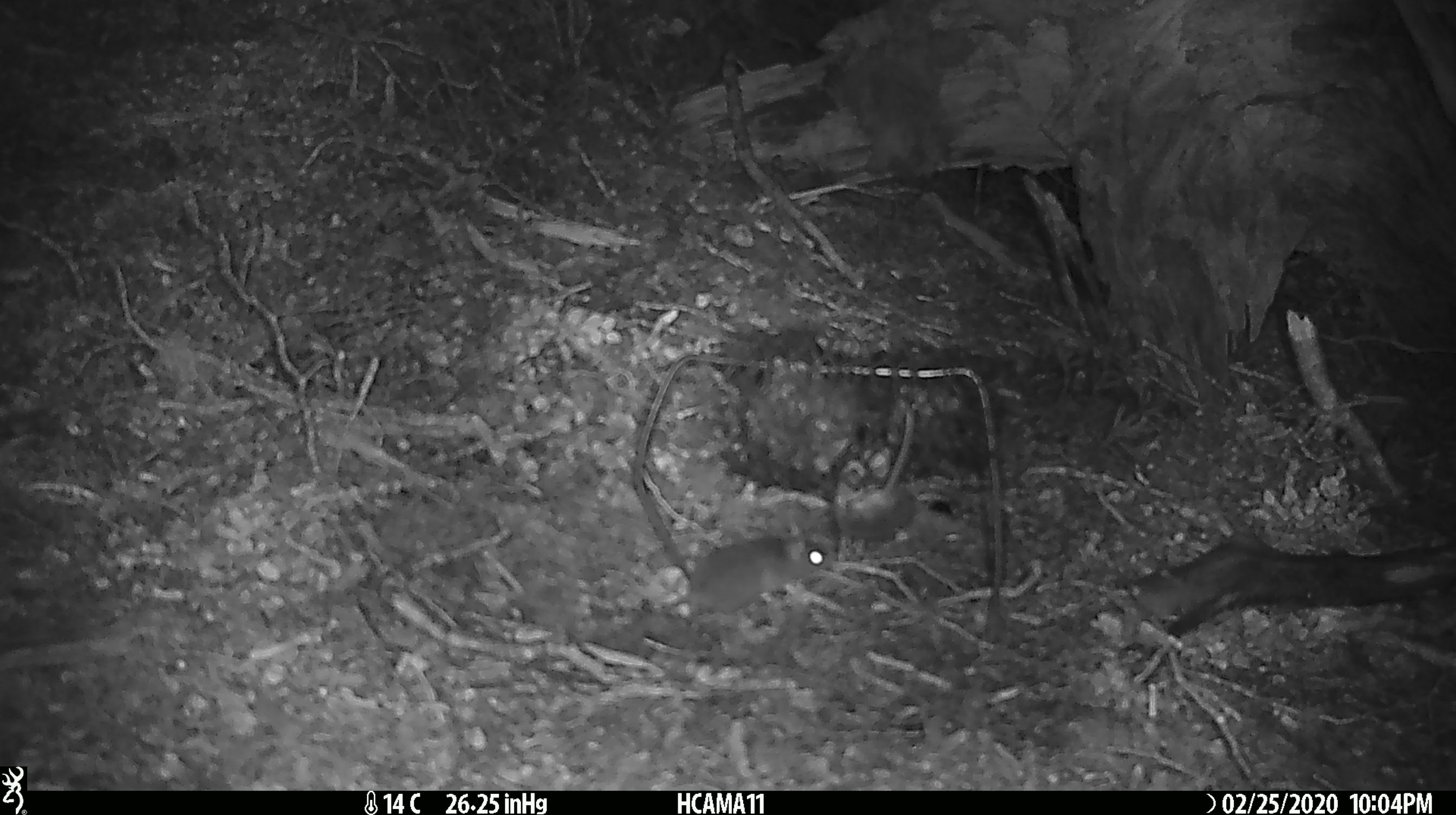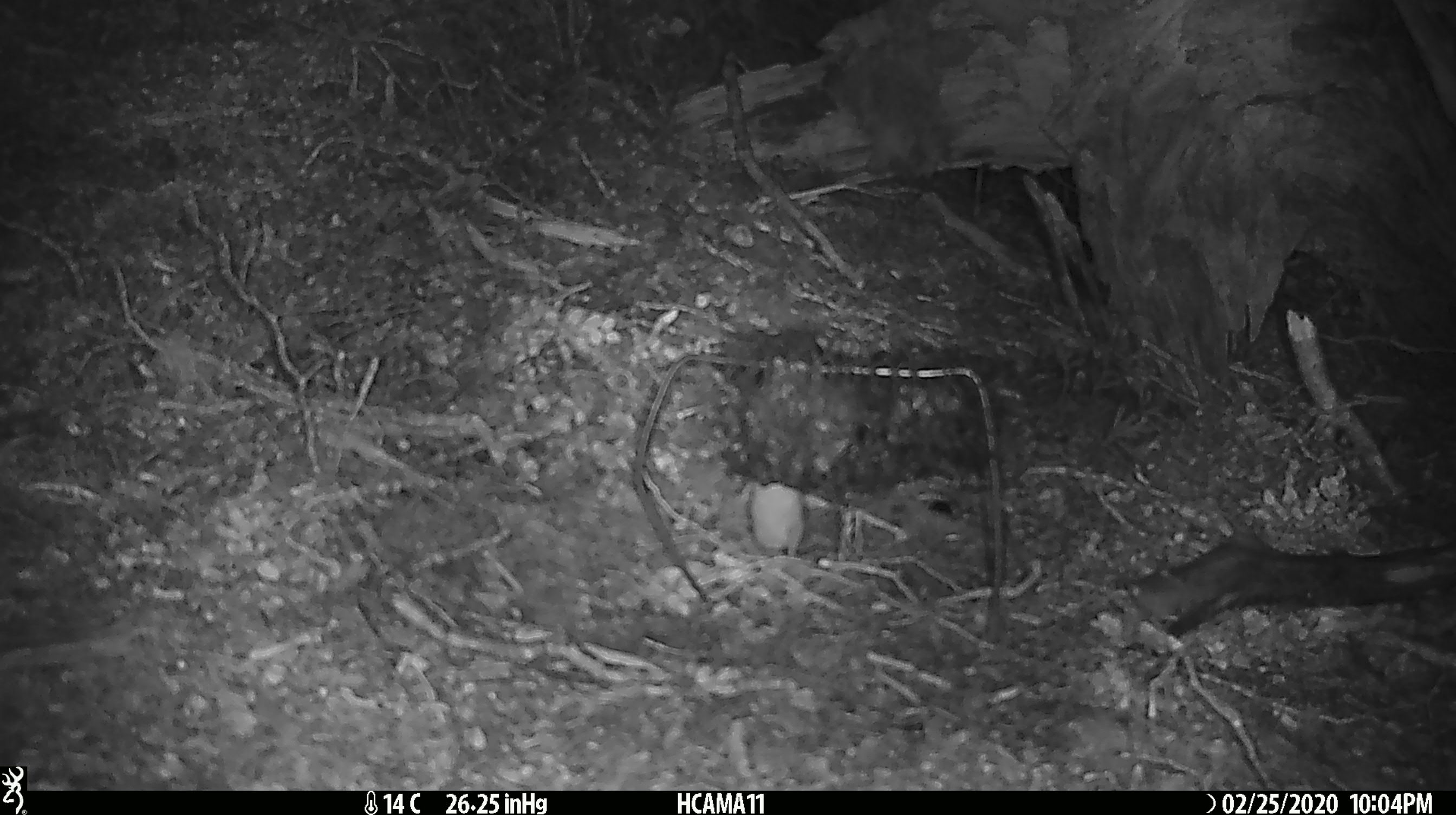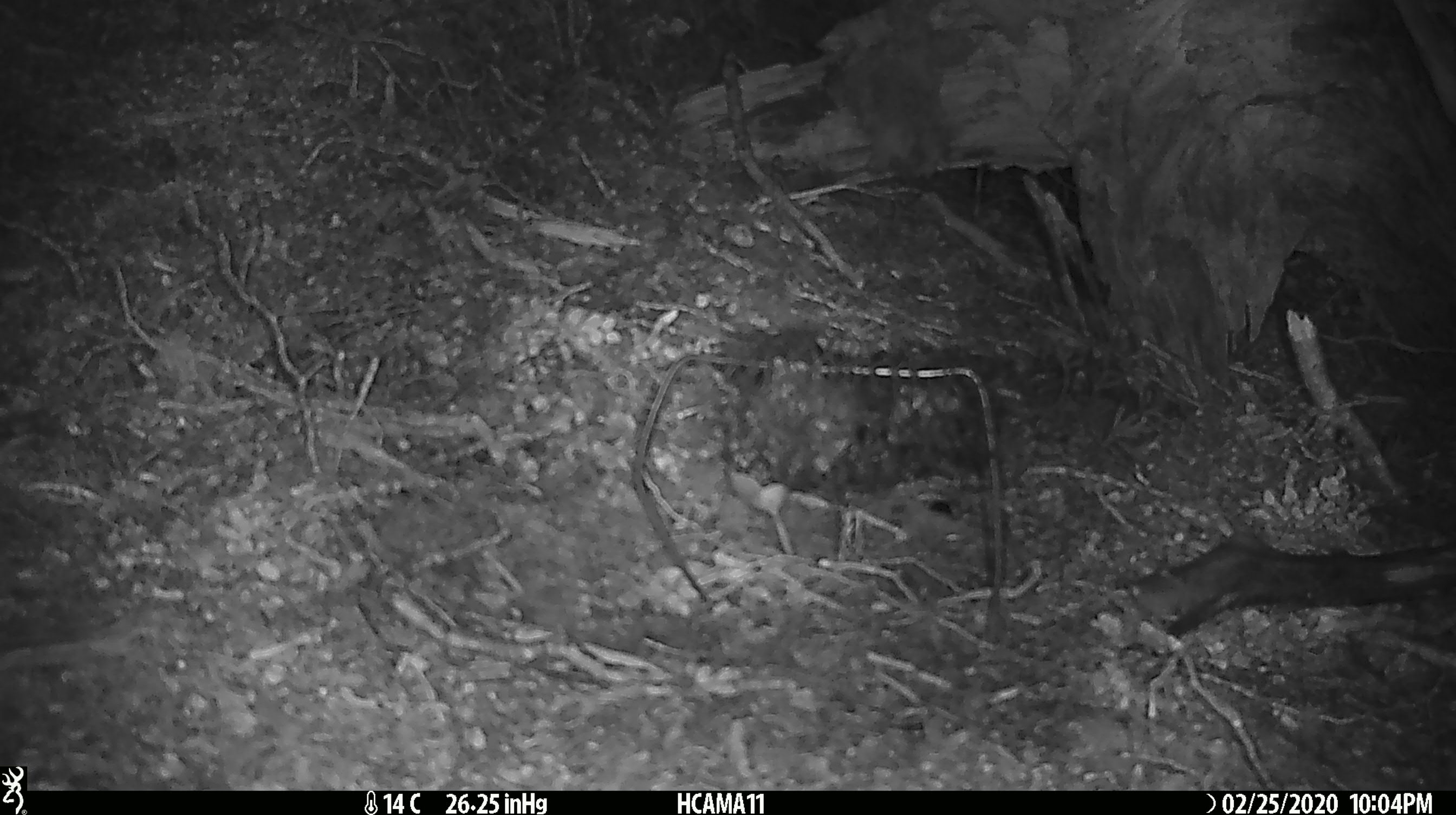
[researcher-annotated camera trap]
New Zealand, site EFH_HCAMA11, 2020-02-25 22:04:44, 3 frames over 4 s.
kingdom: Animalia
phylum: Chordata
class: Mammalia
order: Rodentia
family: Muridae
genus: Mus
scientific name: Mus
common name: mouse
Mouse (Mus).